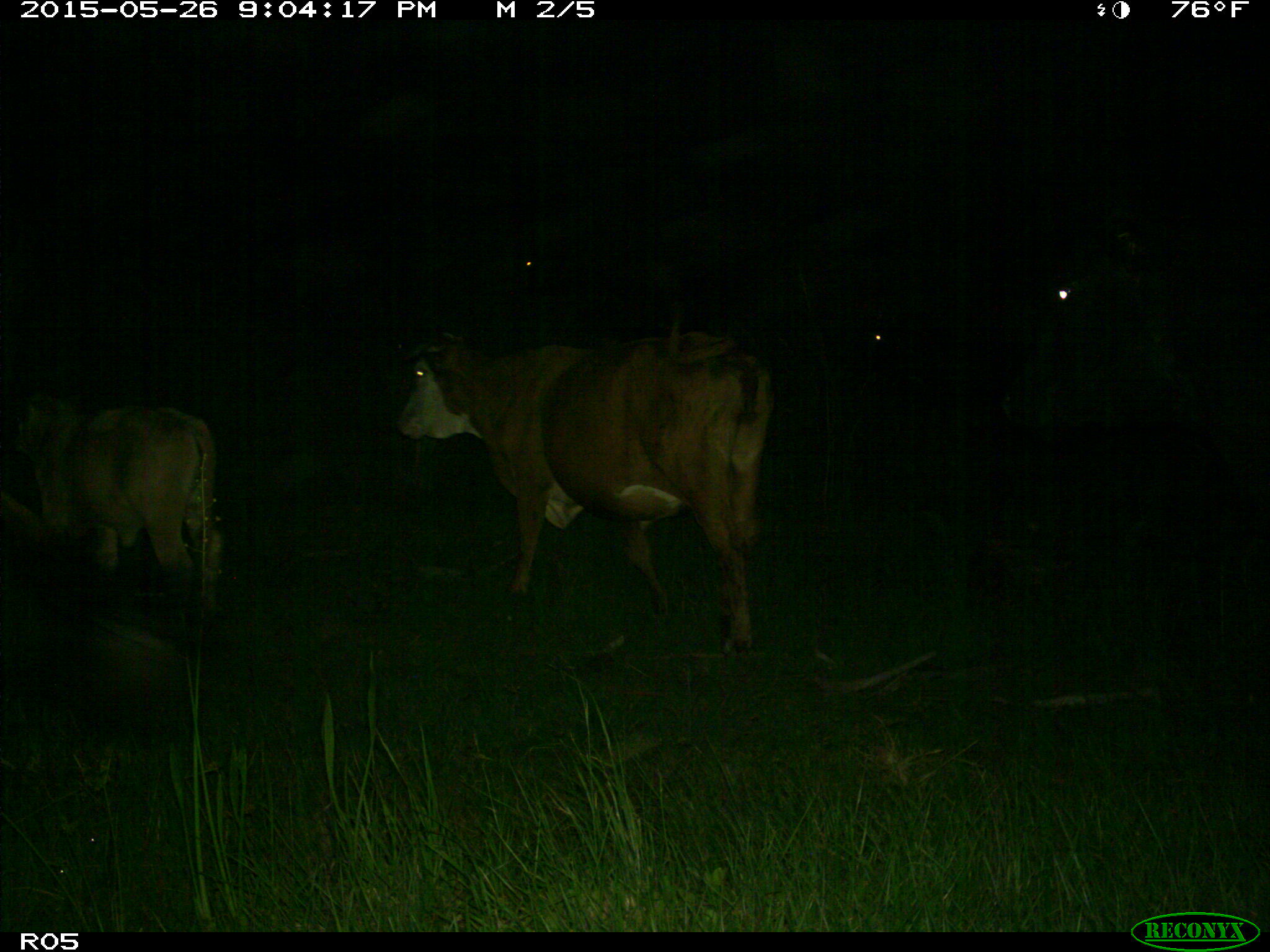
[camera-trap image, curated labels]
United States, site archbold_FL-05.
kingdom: Animalia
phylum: Chordata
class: Mammalia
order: Artiodactyla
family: Bovidae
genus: Bos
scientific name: Bos taurus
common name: domestic cow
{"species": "Bos taurus (domestic cow)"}